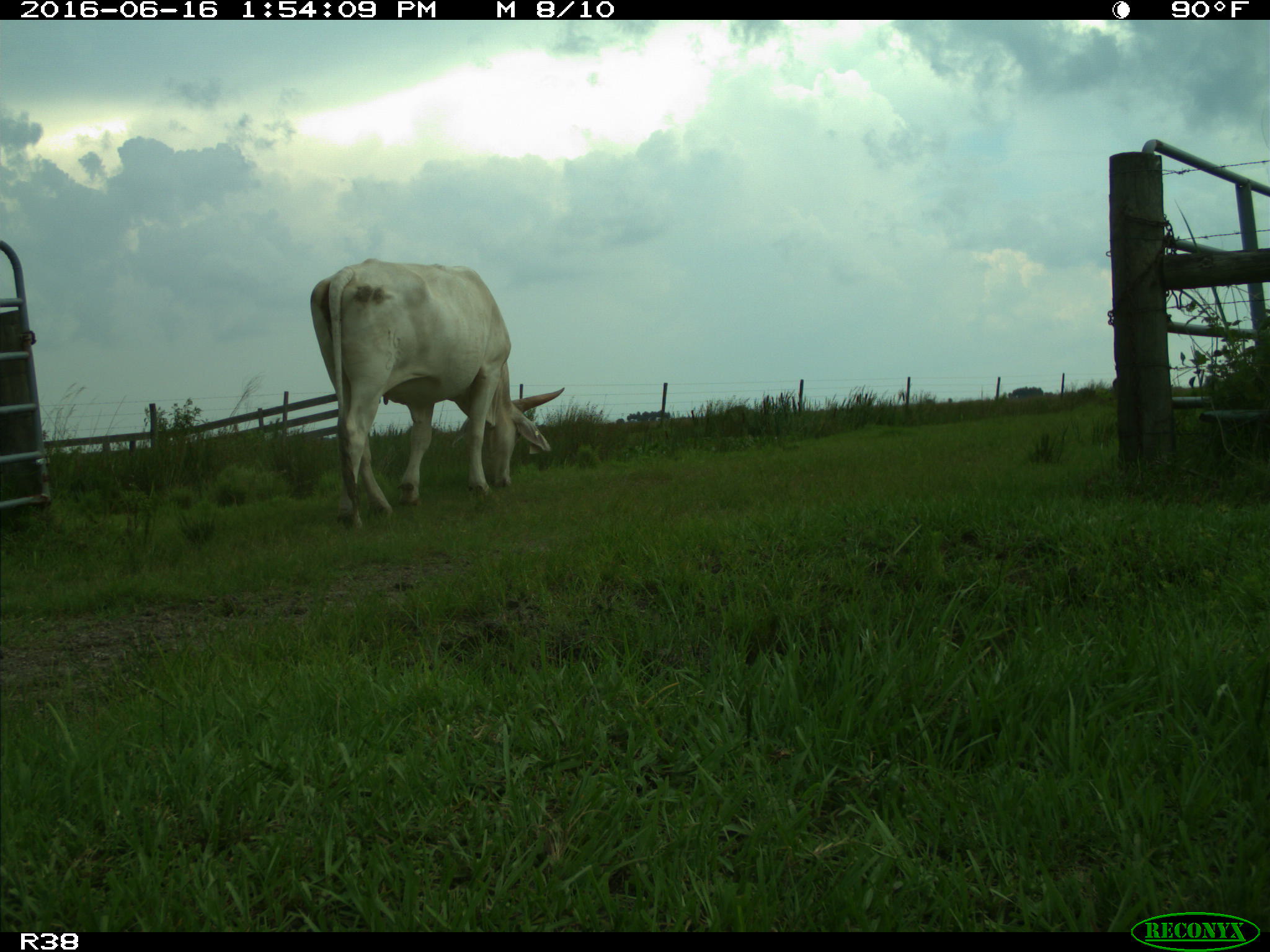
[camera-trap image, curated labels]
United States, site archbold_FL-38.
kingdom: Animalia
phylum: Chordata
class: Mammalia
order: Artiodactyla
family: Bovidae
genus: Bos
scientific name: Bos taurus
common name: domestic cow